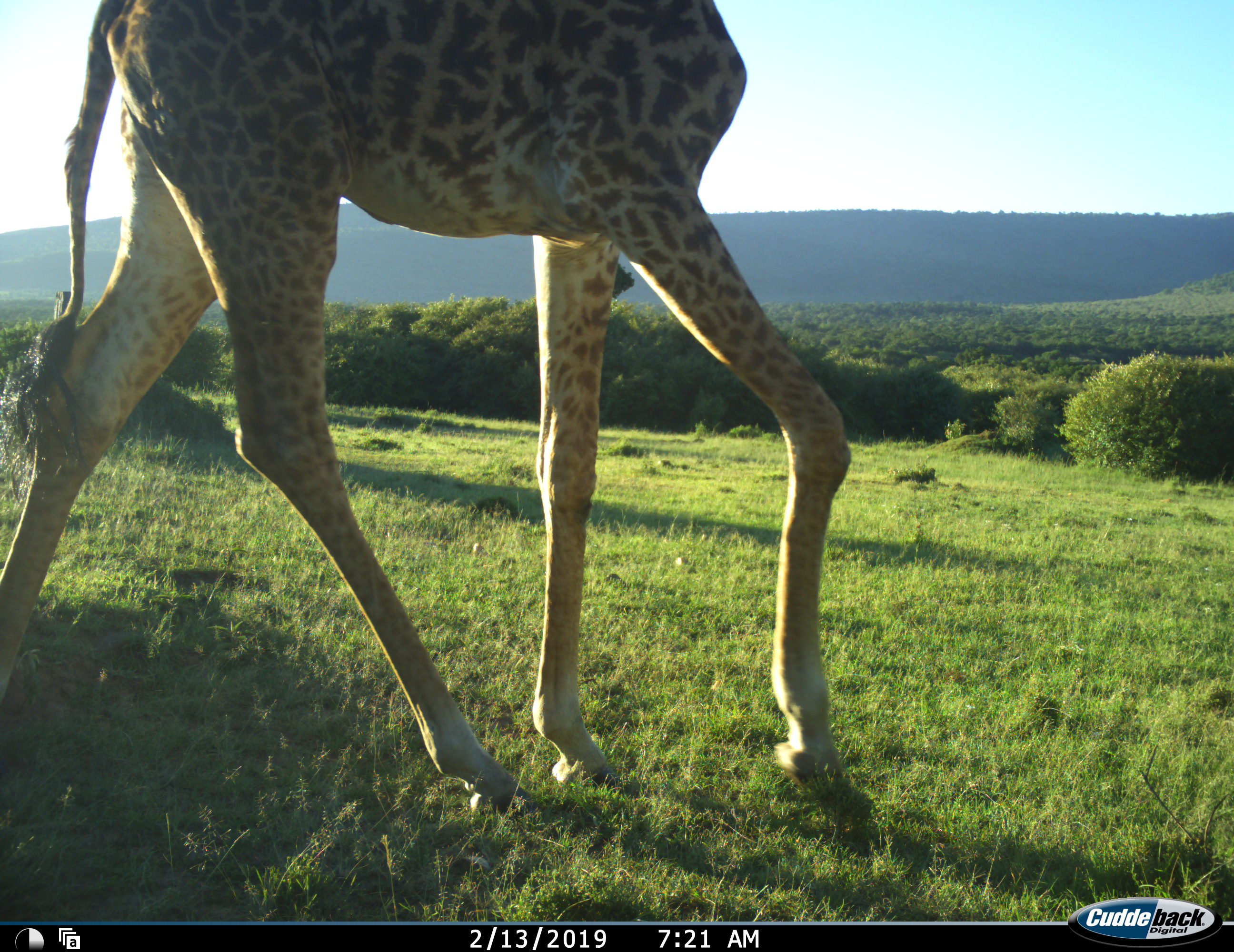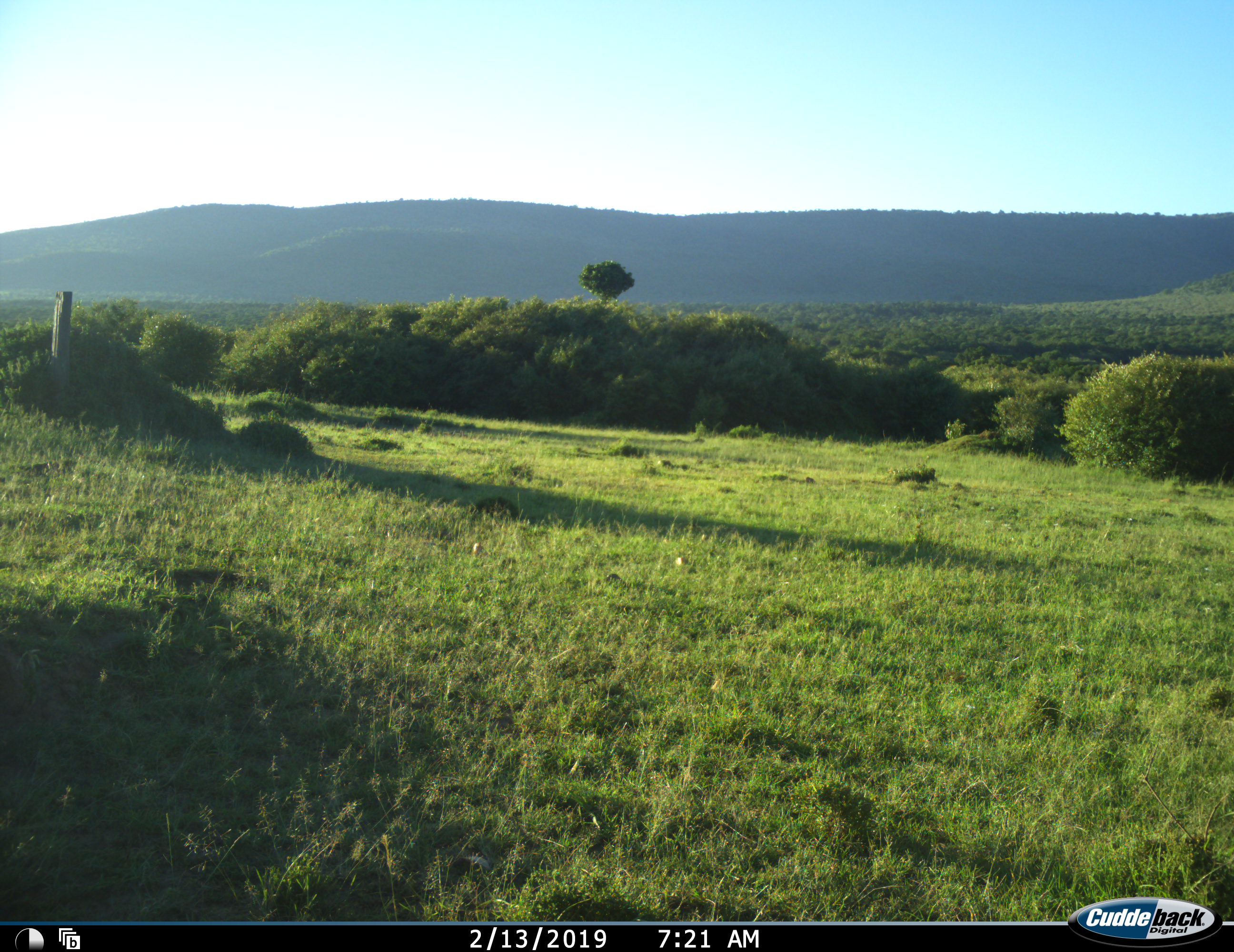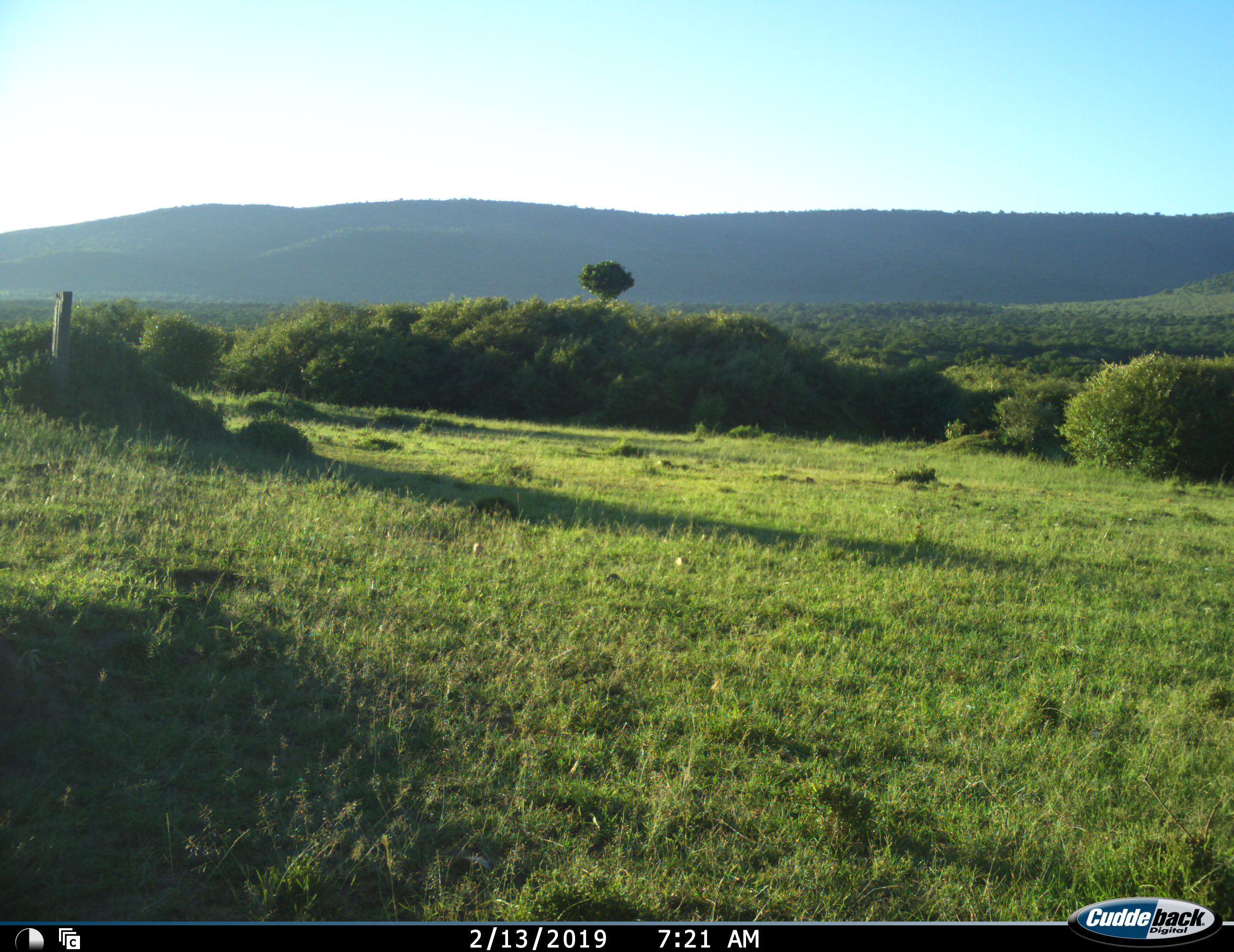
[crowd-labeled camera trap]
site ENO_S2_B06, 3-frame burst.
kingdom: Animalia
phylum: Chordata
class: Mammalia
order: Artiodactyla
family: Giraffidae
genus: Giraffa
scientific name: Giraffa camelopardalis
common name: giraffe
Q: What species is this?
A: Giraffe (Giraffa camelopardalis).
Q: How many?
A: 1.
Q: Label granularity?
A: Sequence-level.